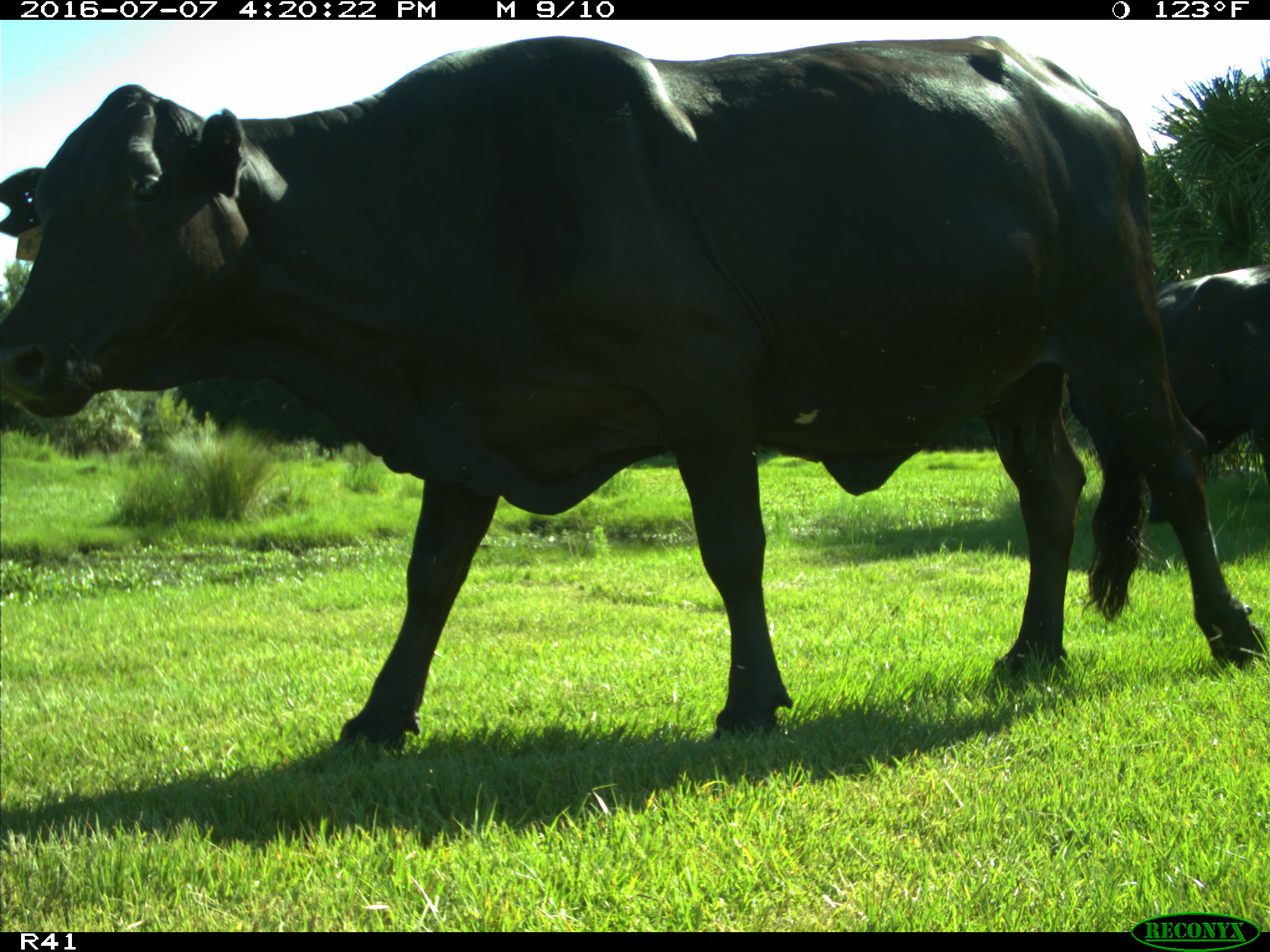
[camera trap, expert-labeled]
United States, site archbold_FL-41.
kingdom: Animalia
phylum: Chordata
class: Mammalia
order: Artiodactyla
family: Bovidae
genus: Bos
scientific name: Bos taurus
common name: domestic cow